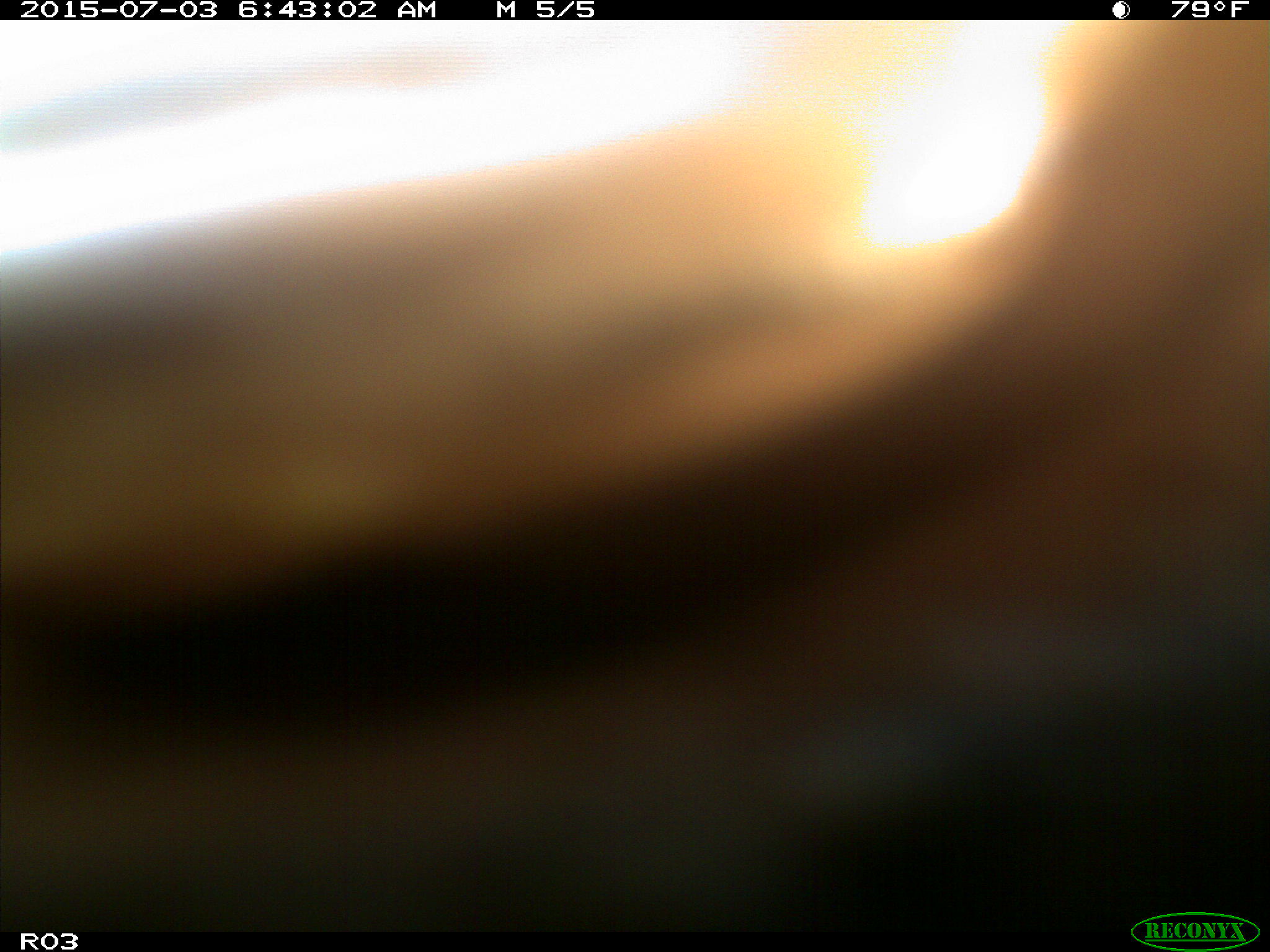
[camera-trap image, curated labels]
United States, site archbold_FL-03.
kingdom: Animalia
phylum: Chordata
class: Mammalia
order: Artiodactyla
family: Bovidae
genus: Bos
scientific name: Bos taurus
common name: domestic cow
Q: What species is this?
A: Bos taurus (domestic cow).